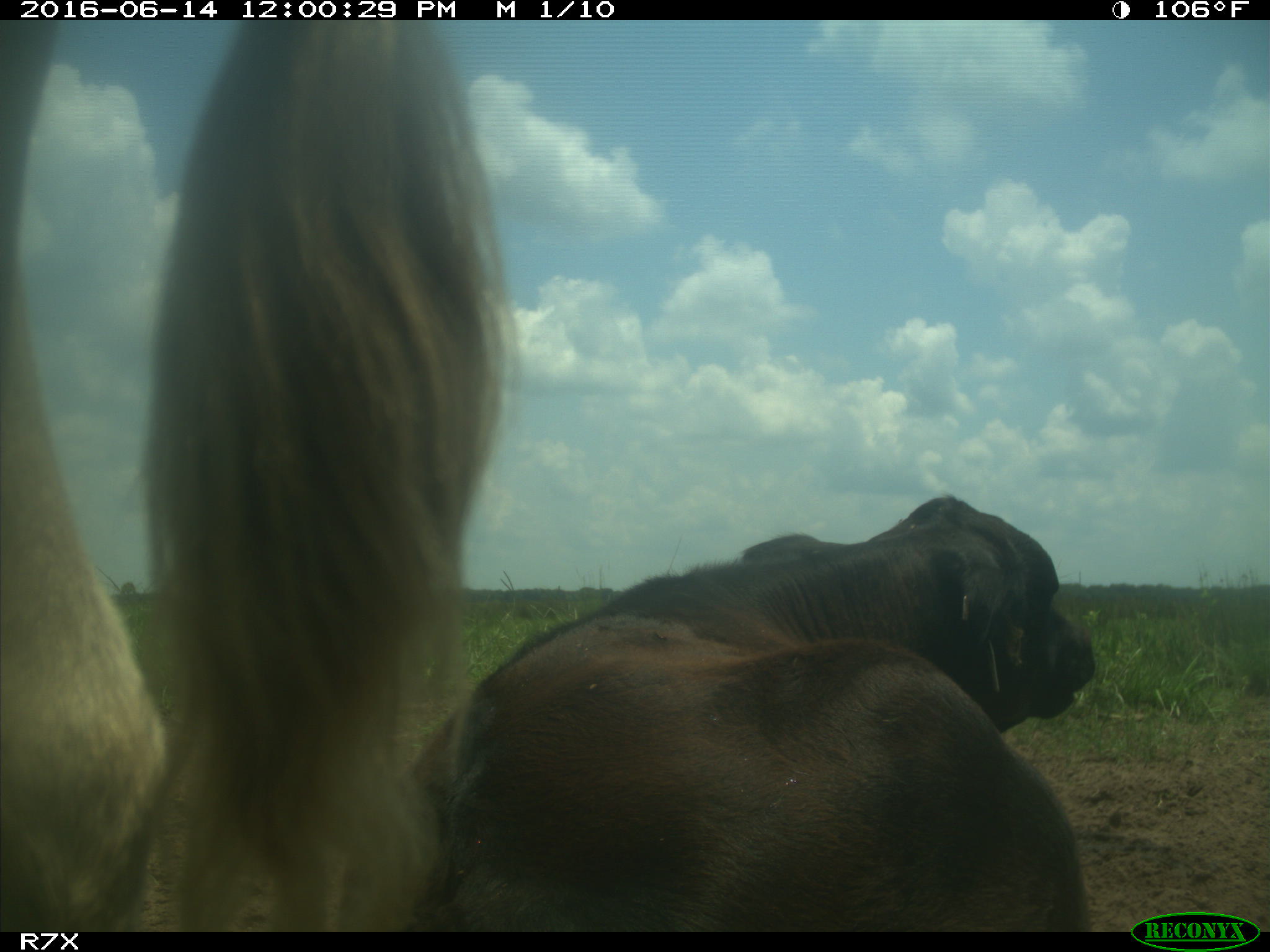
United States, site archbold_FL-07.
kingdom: Animalia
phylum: Chordata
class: Mammalia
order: Artiodactyla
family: Bovidae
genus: Bos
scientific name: Bos taurus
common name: domestic cow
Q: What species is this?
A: Bos taurus (domestic cow).